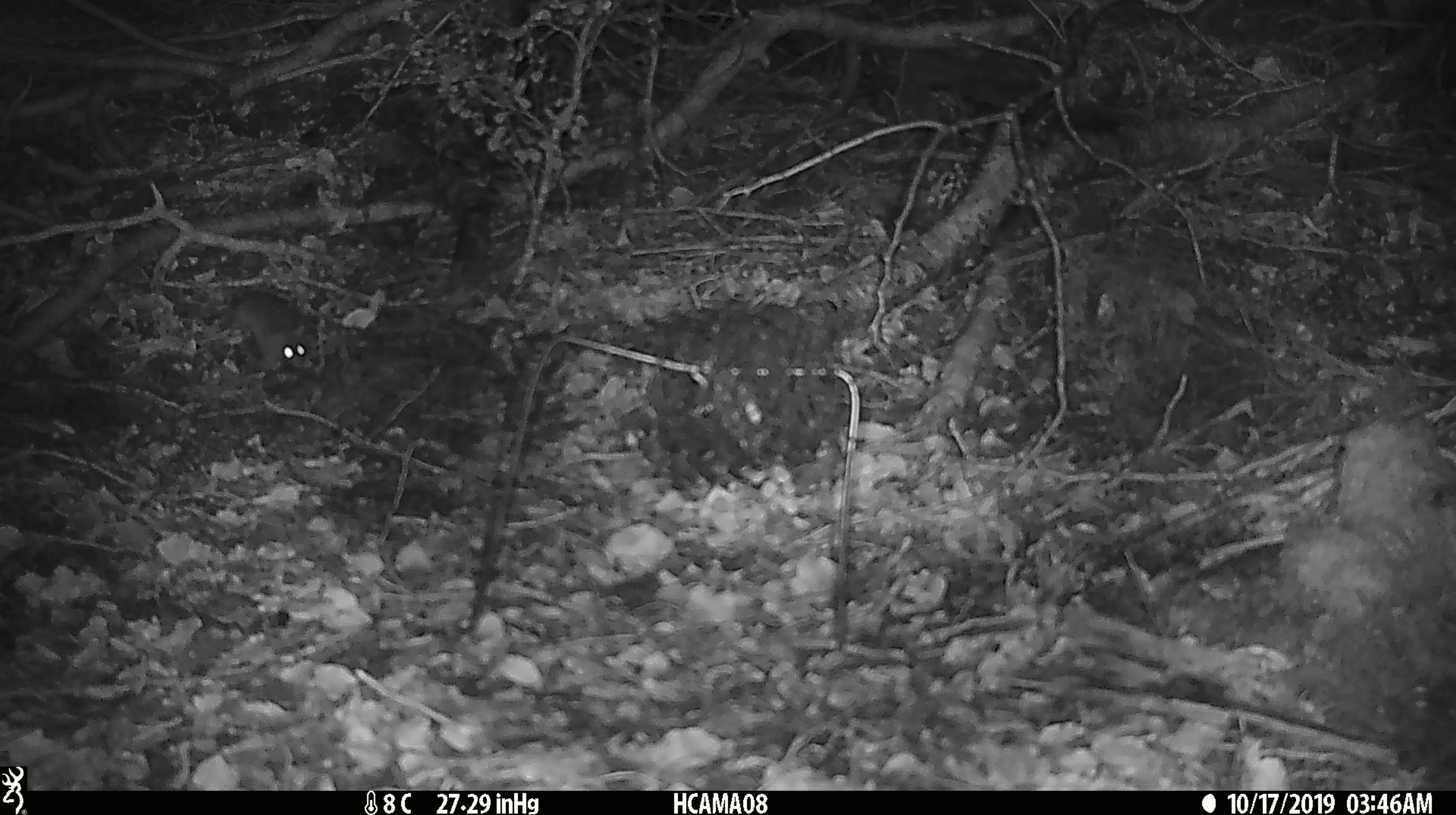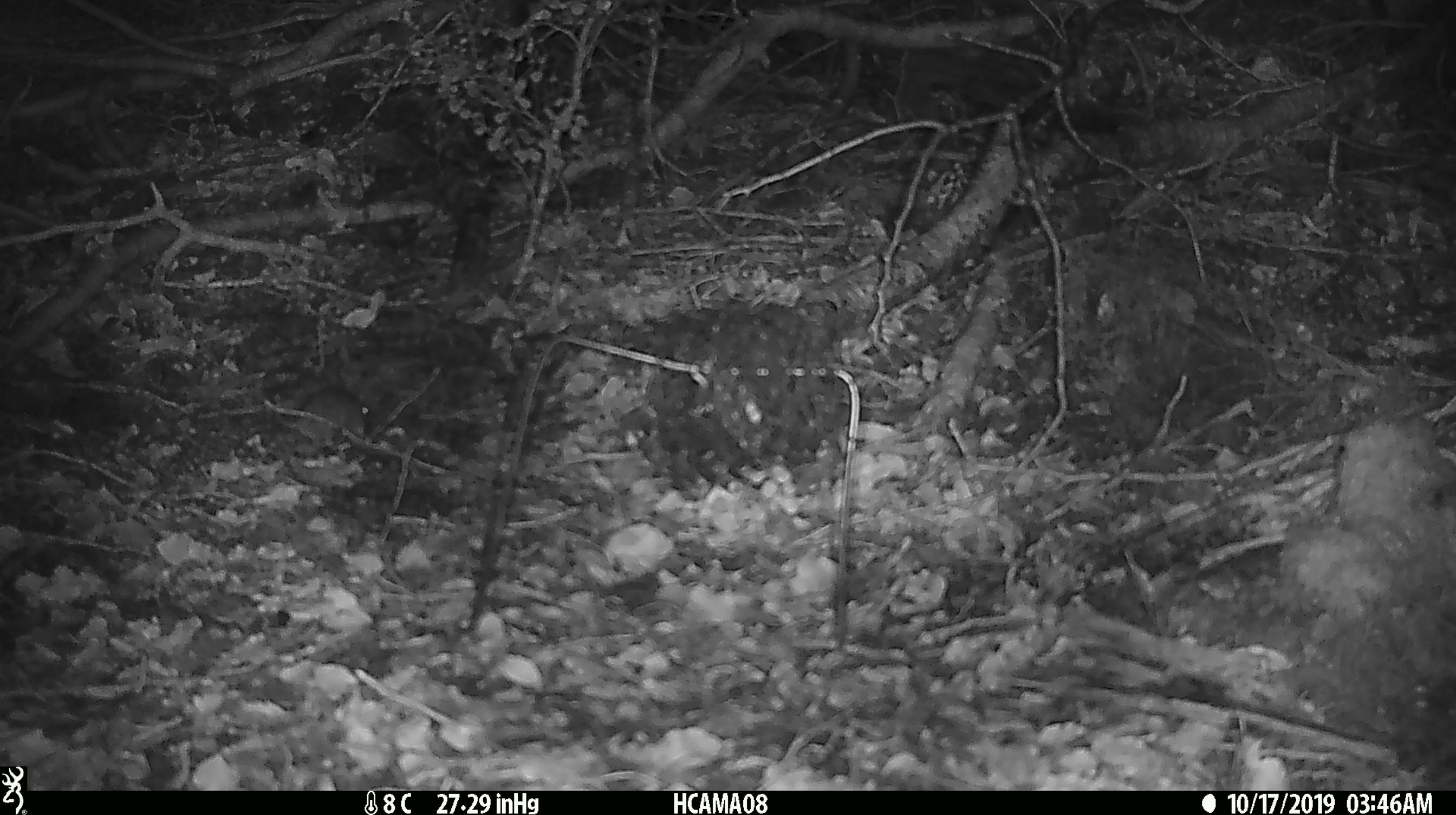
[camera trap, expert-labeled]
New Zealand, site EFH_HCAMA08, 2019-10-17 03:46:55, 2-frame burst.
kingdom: Animalia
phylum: Chordata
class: Mammalia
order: Rodentia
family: Muridae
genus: Mus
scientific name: Mus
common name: mouse